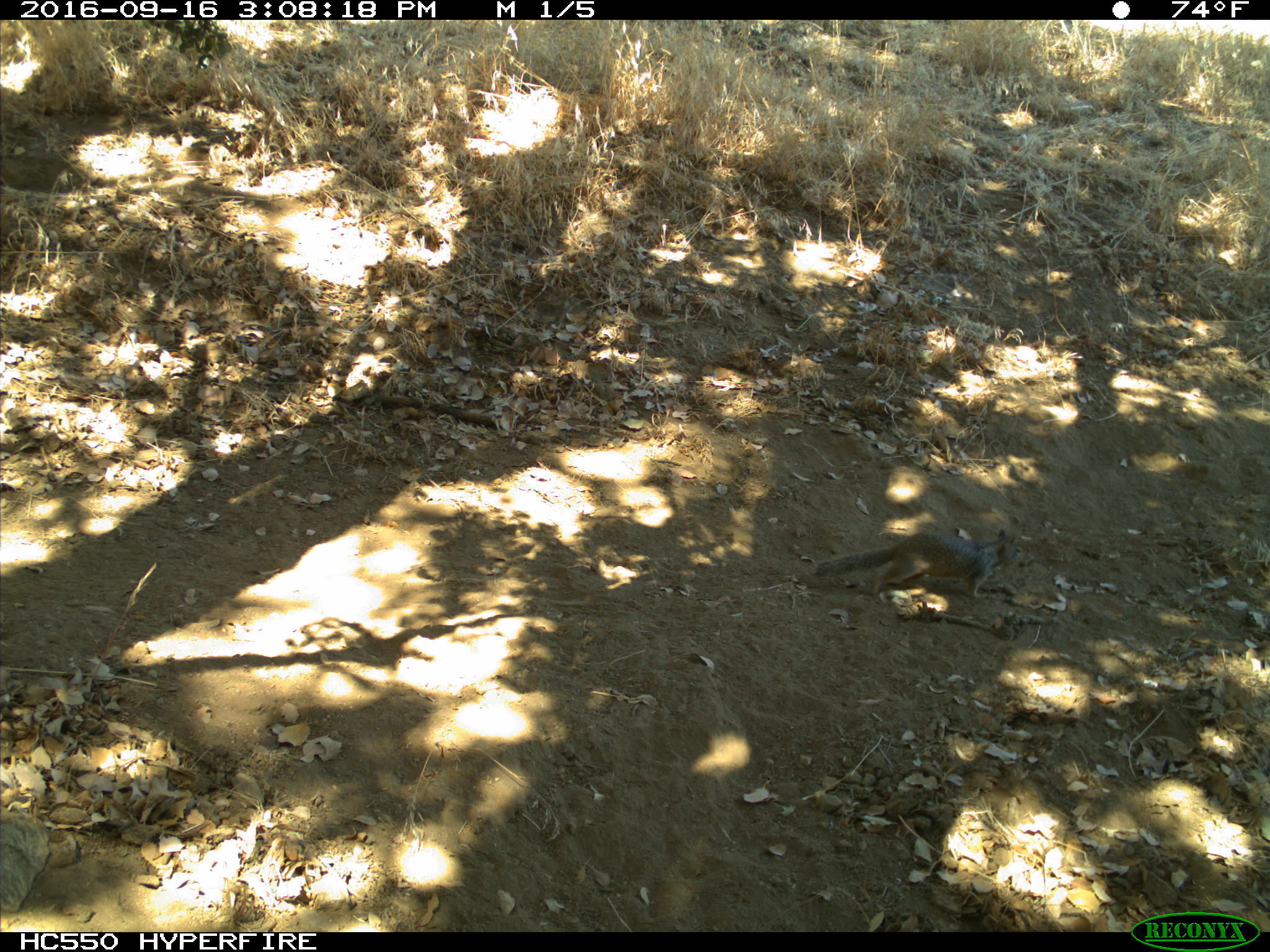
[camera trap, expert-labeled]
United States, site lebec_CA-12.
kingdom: Animalia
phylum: Chordata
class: Mammalia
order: Rodentia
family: Sciuridae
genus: Otospermophilus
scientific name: Otospermophilus beecheyi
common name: california ground squirrel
Otospermophilus beecheyi (california ground squirrel).